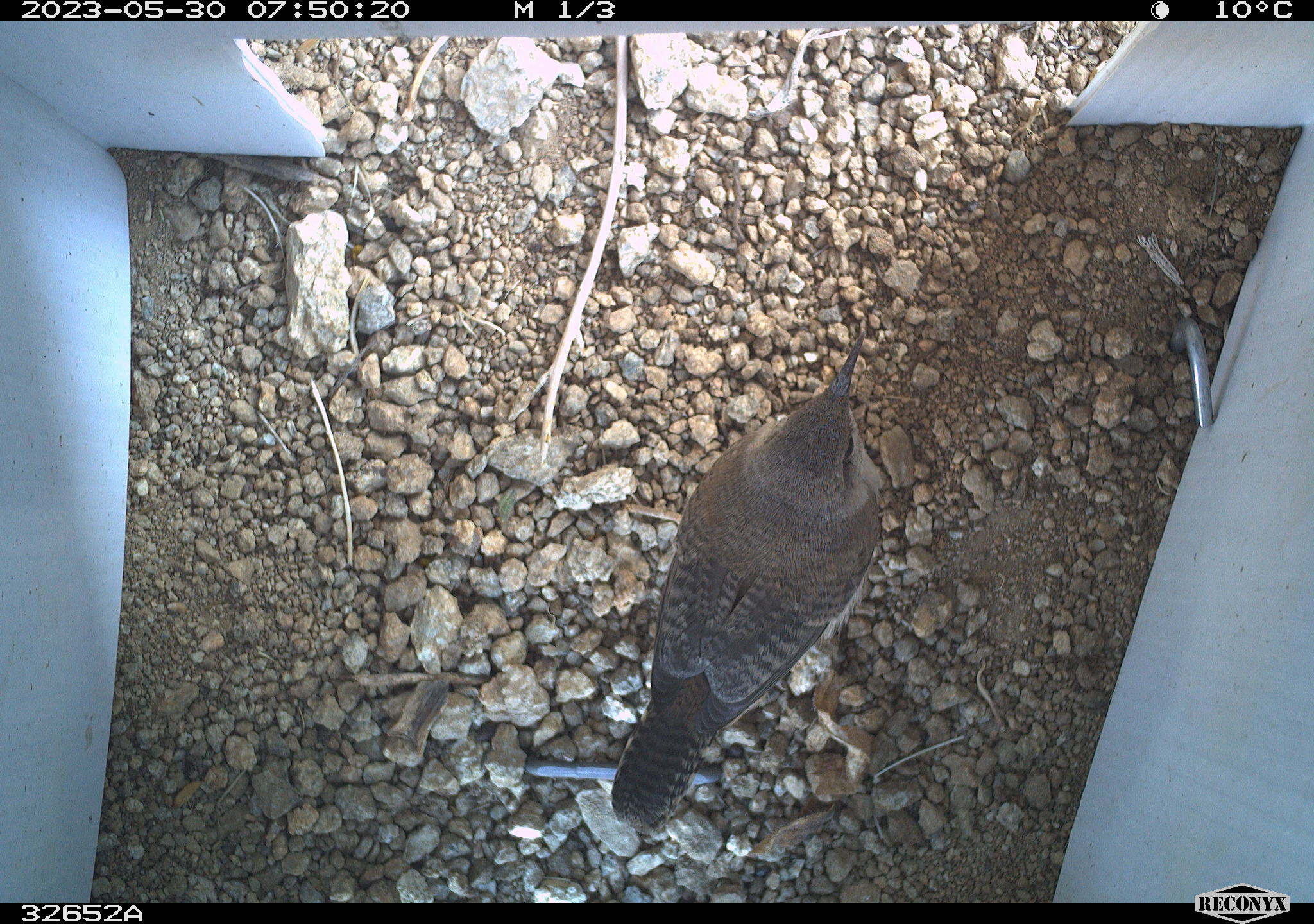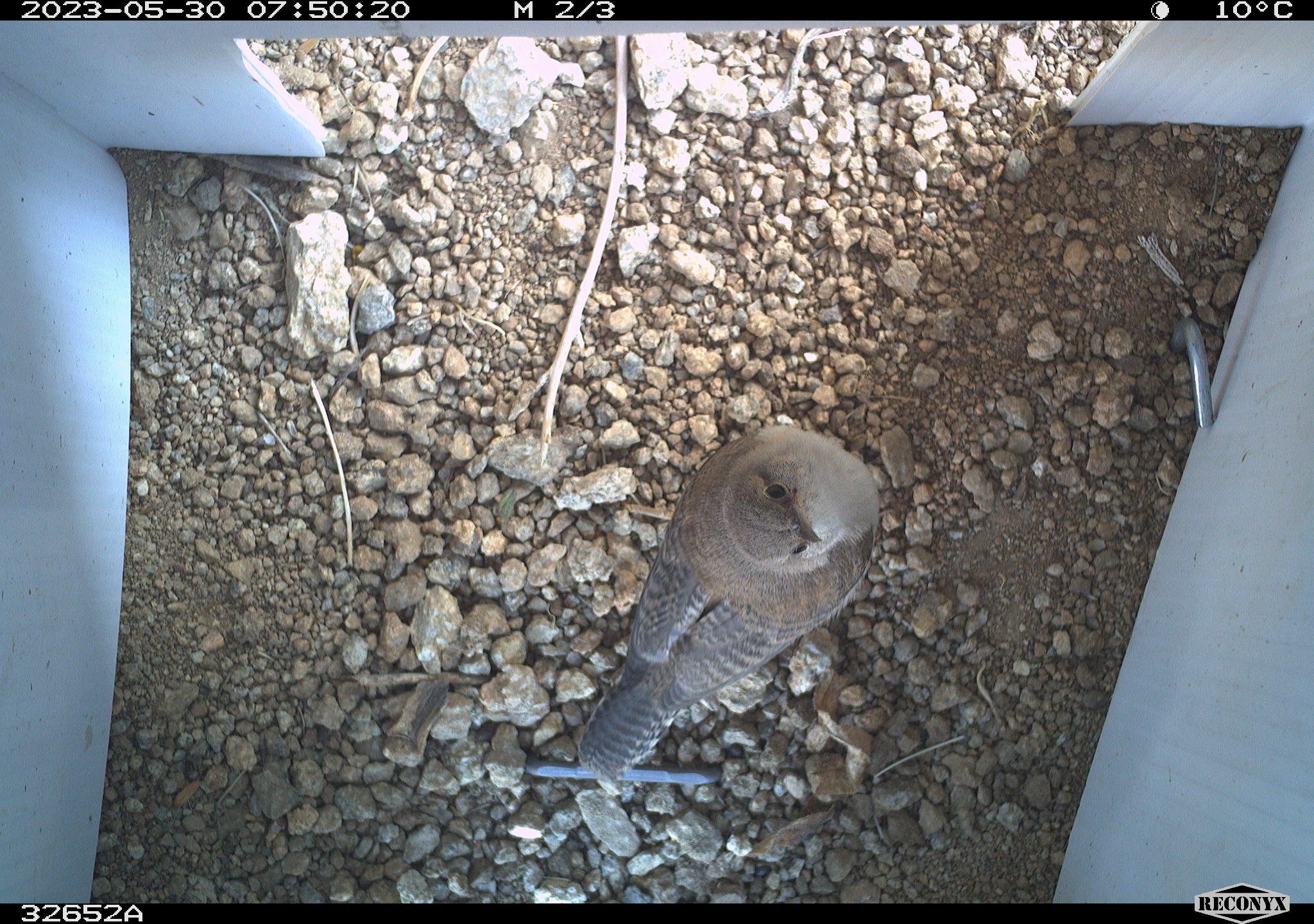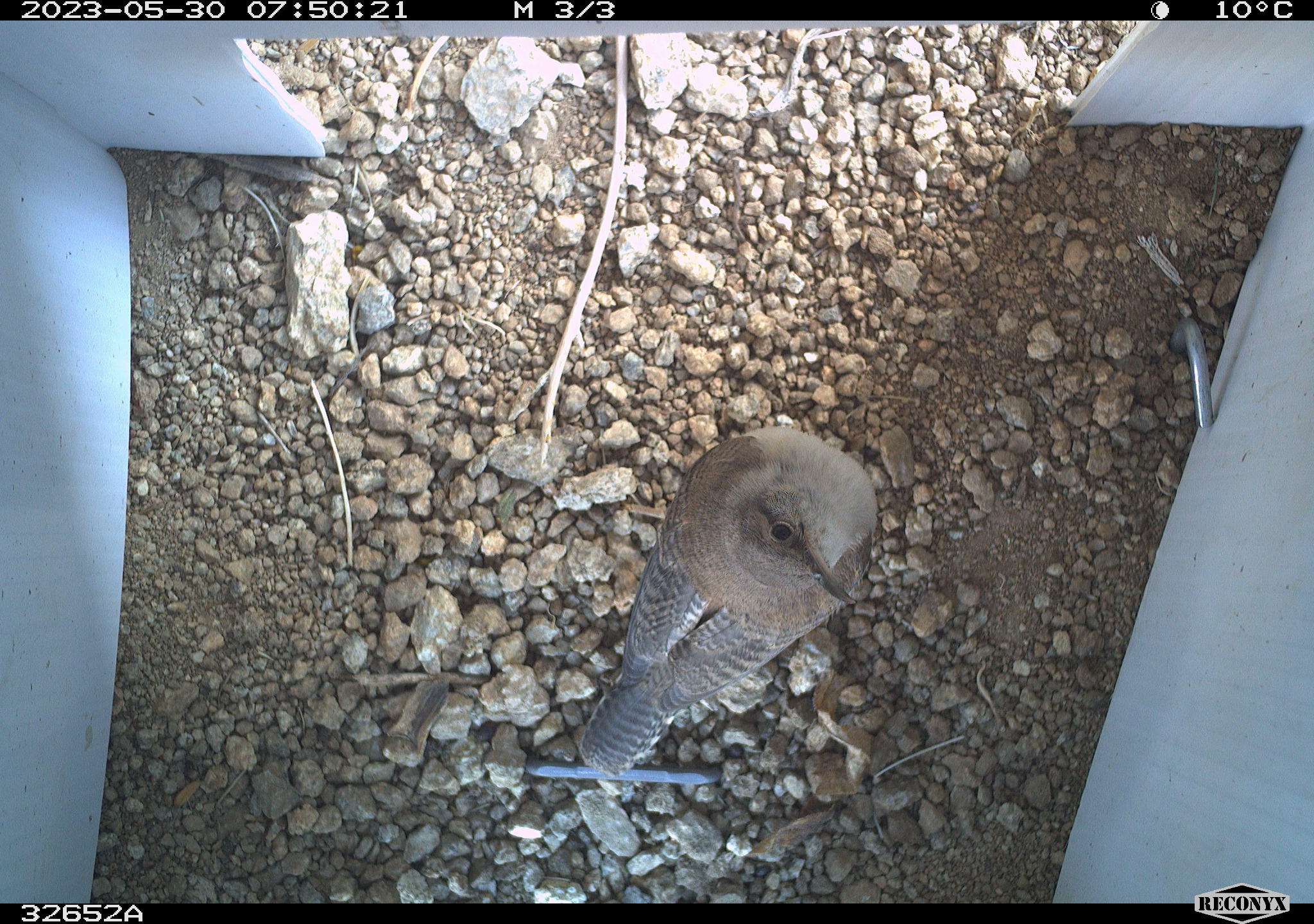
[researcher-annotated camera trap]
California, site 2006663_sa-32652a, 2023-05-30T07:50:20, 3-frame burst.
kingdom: Animalia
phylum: Chordata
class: Aves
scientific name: Aves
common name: bird